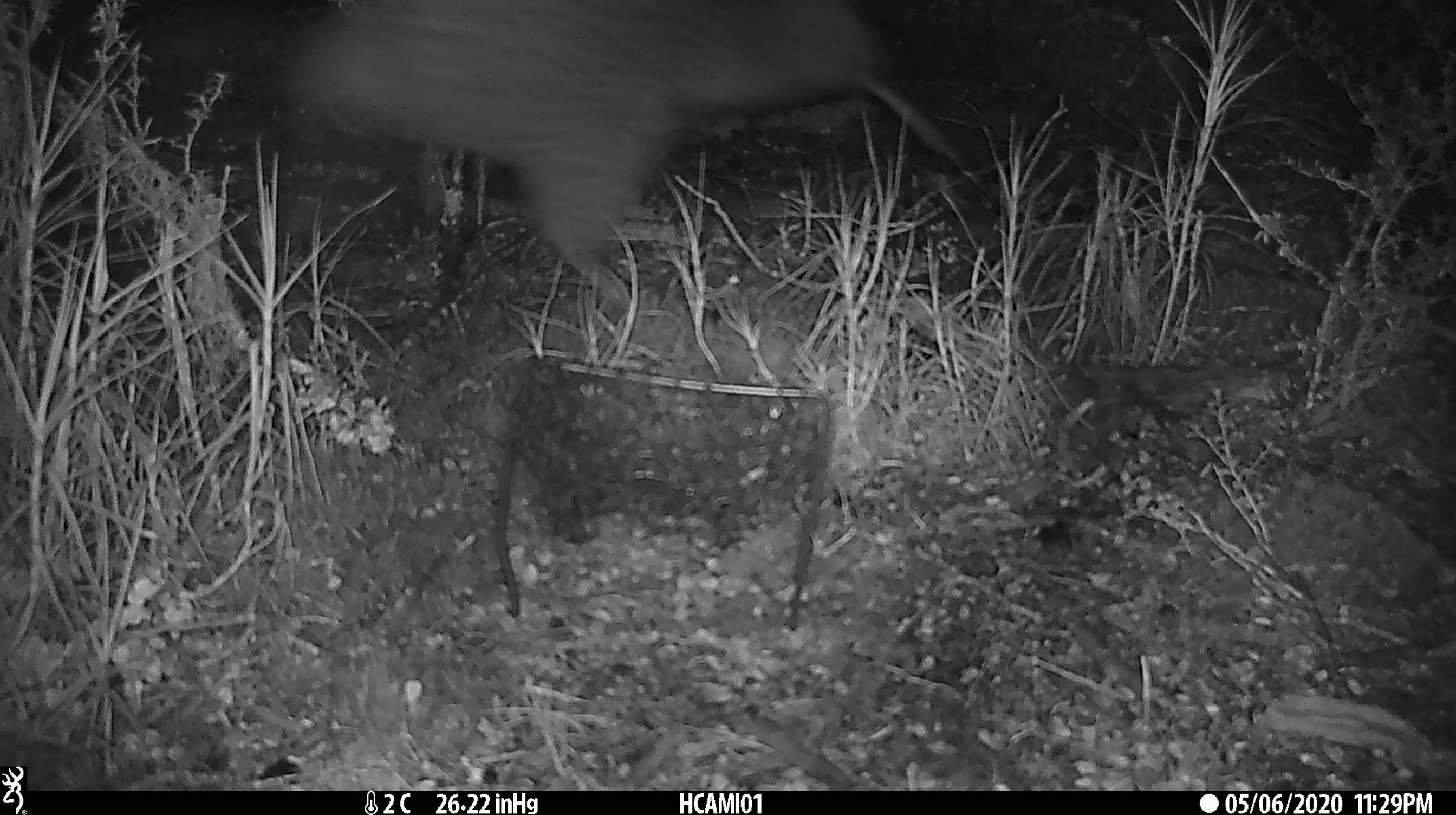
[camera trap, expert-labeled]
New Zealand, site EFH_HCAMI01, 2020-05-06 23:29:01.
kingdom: Animalia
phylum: Chordata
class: Aves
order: Apterygiformes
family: Apterygidae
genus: Apteryx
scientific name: Apteryx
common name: kiwi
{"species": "kiwi (Apteryx)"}